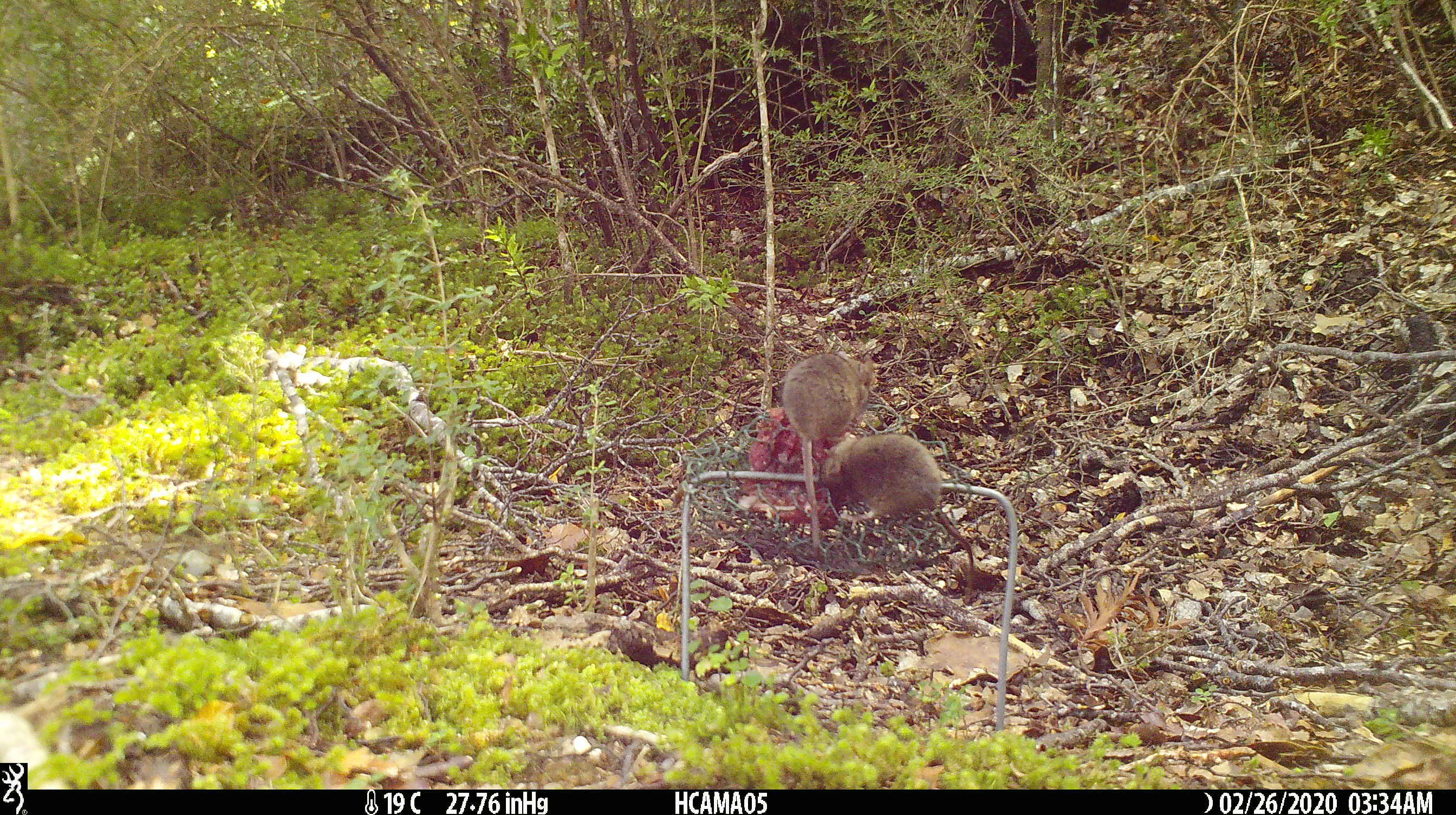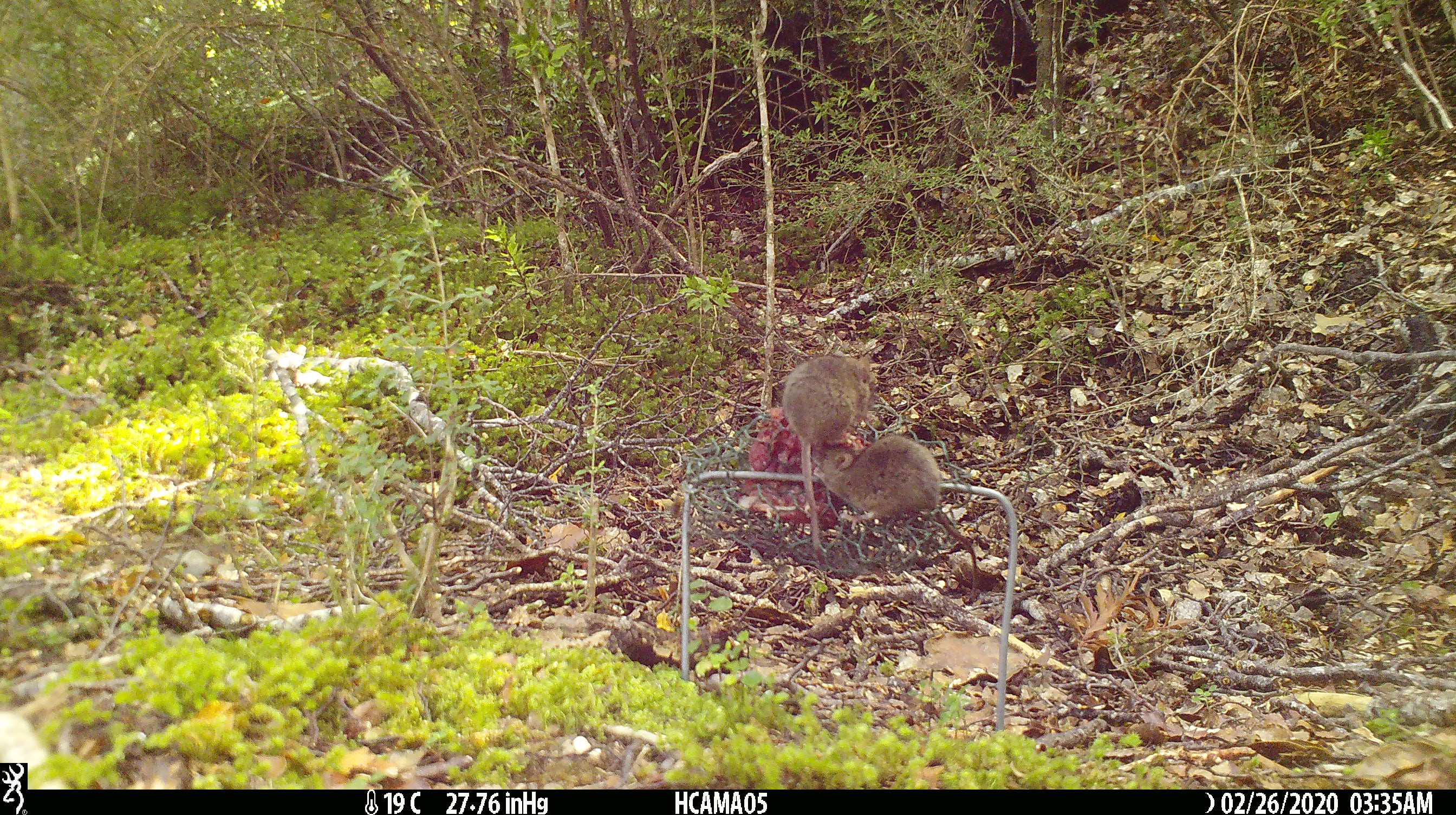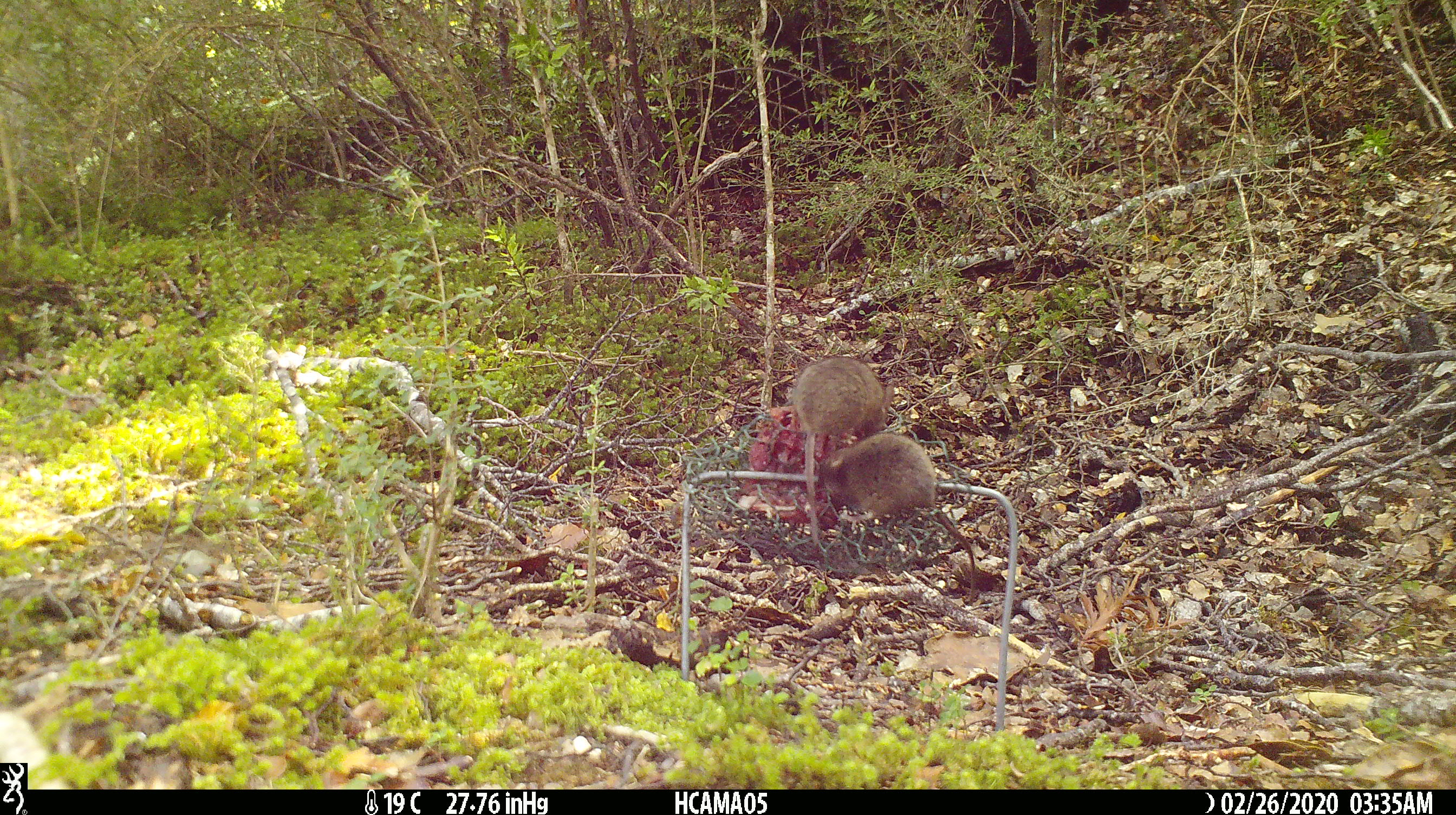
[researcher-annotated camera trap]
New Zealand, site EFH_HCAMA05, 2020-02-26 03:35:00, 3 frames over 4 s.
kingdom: Animalia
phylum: Chordata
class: Mammalia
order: Rodentia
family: Muridae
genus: Mus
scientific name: Mus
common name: mouse